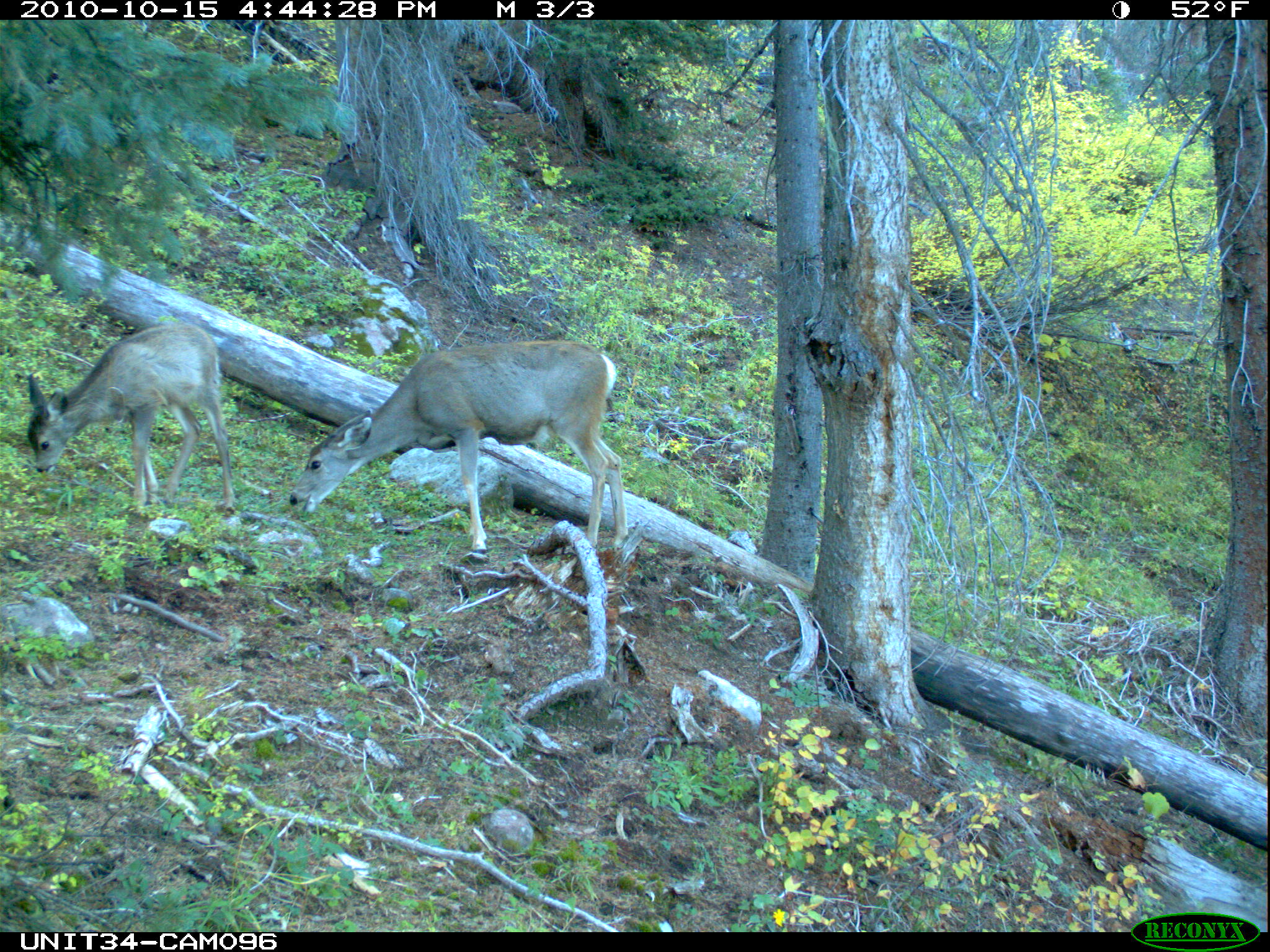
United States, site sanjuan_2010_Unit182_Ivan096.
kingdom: Animalia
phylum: Chordata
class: Mammalia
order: Artiodactyla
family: Cervidae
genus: Odocoileus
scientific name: Odocoileus hemionus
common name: mule deer